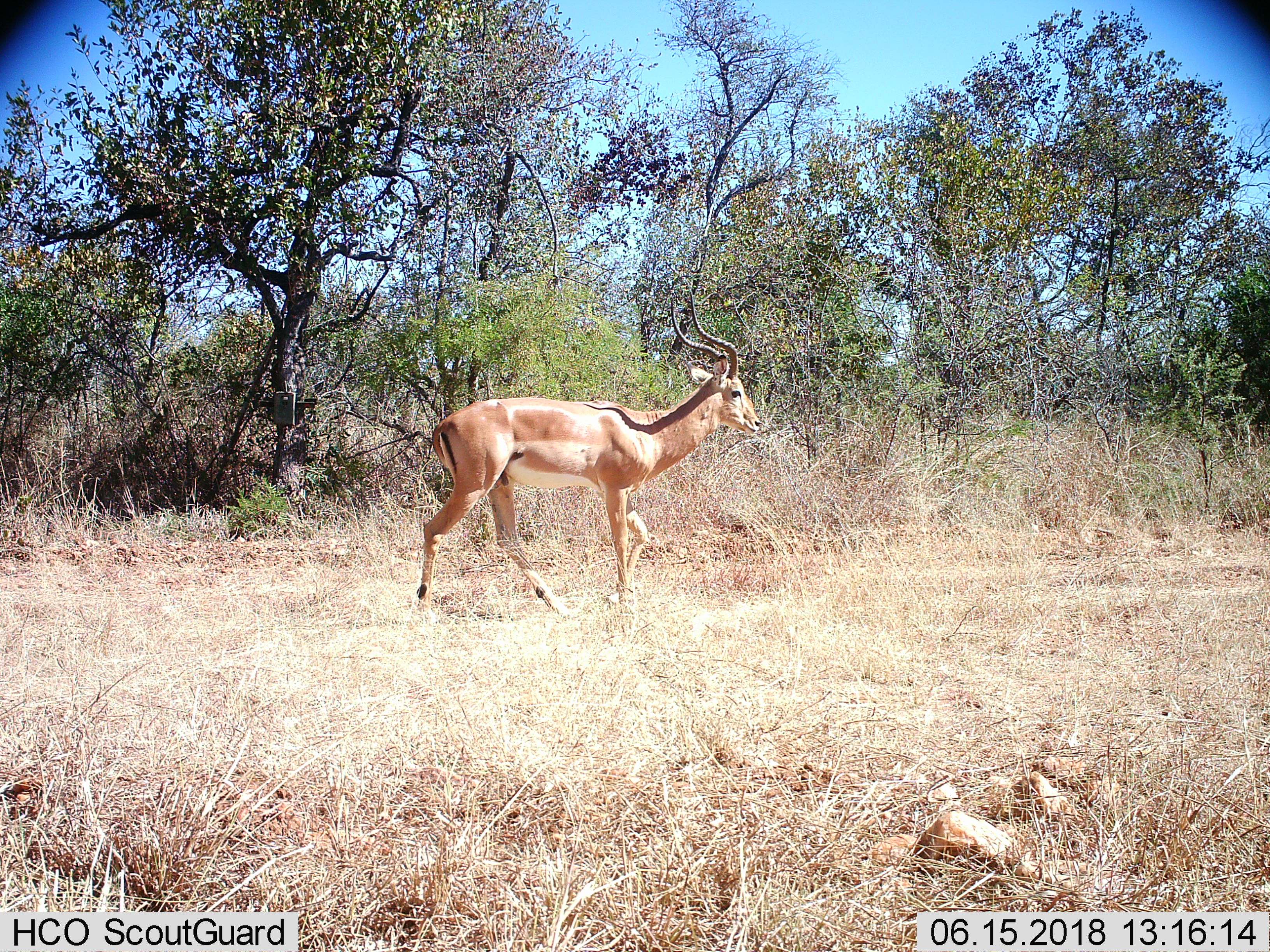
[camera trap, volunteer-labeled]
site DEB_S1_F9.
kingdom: Animalia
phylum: Chordata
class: Mammalia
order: Artiodactyla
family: Bovidae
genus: Aepyceros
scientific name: Aepyceros melampus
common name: impala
Impala (Aepyceros melampus), count 1. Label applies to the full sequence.